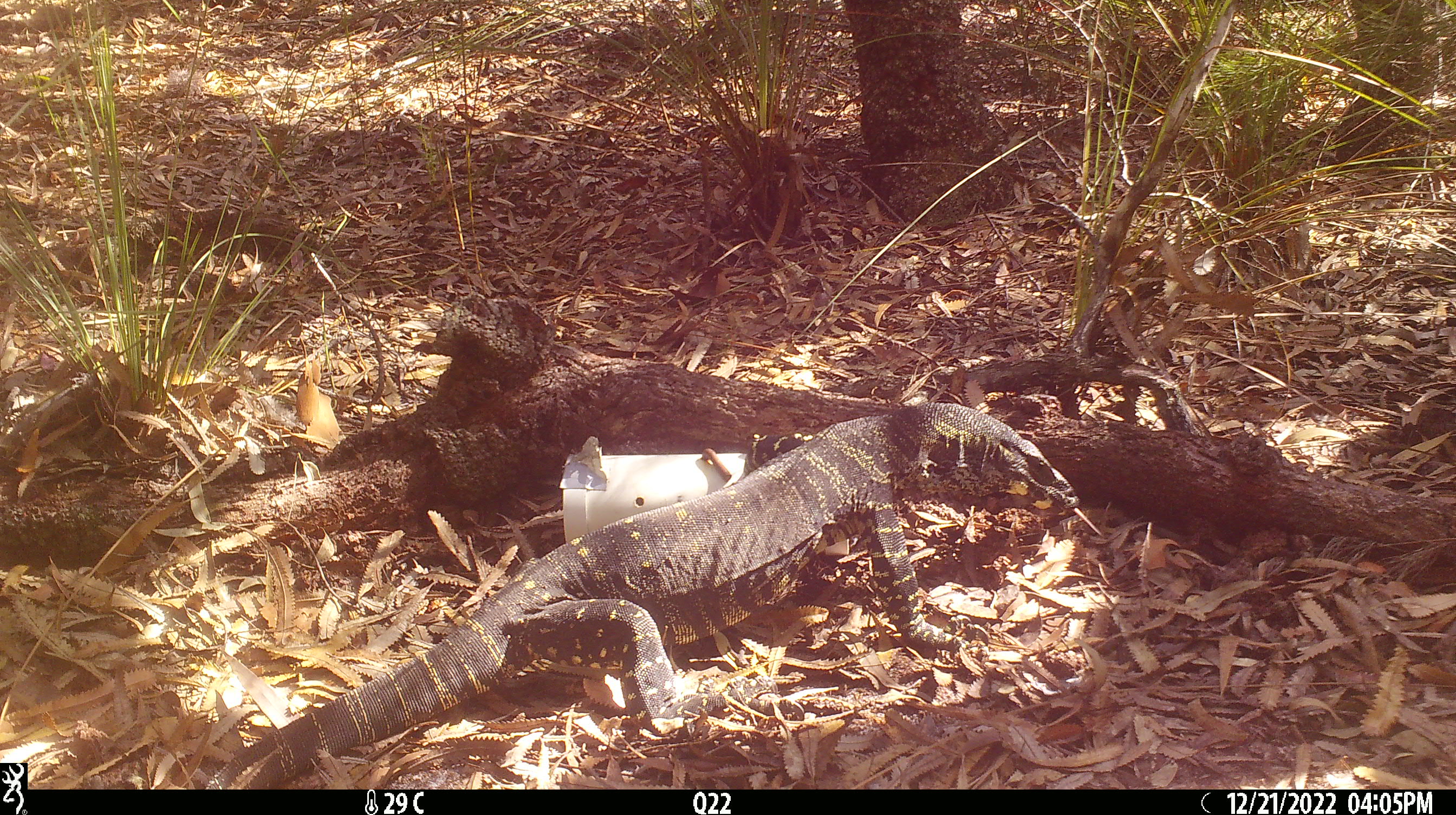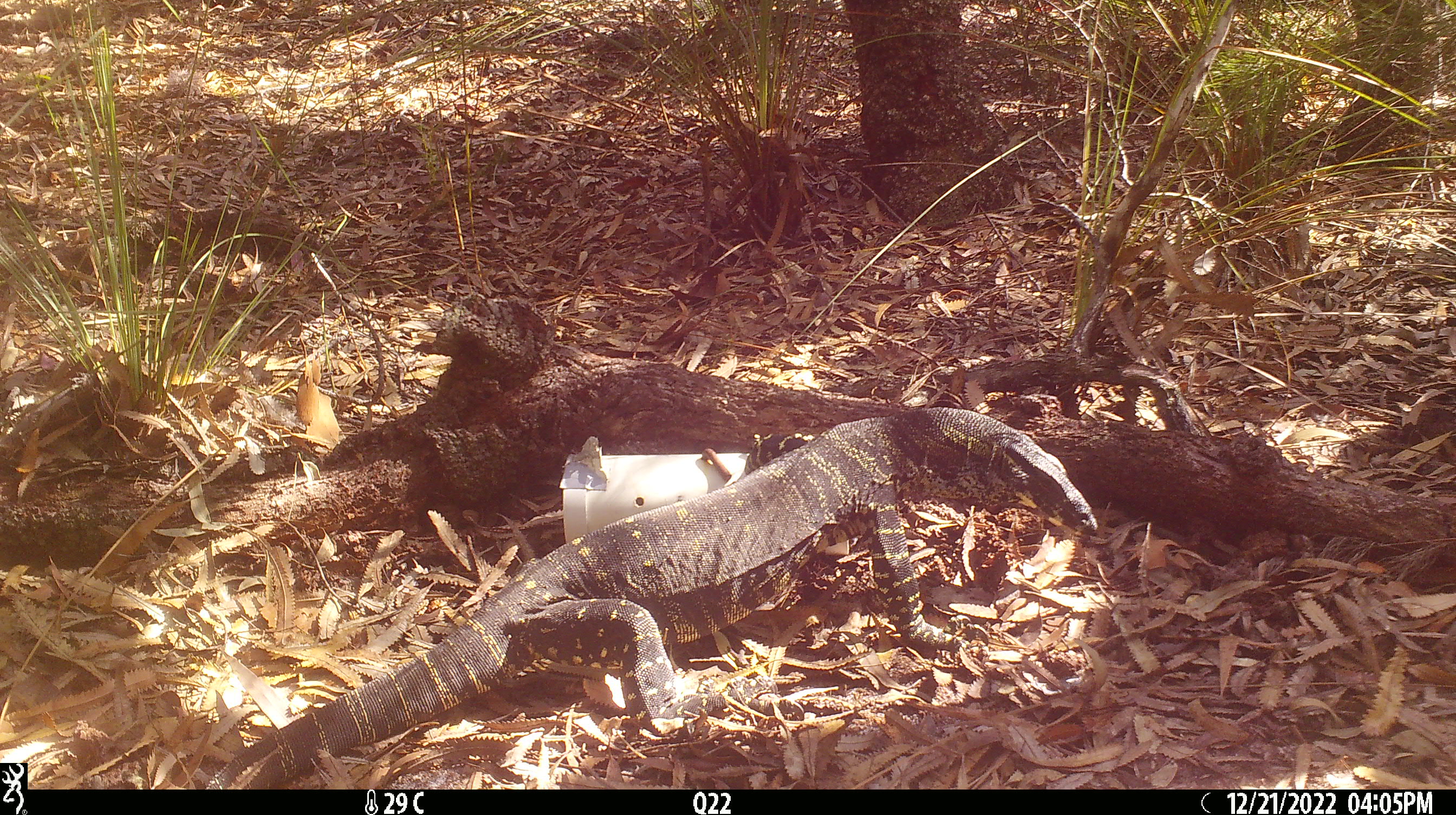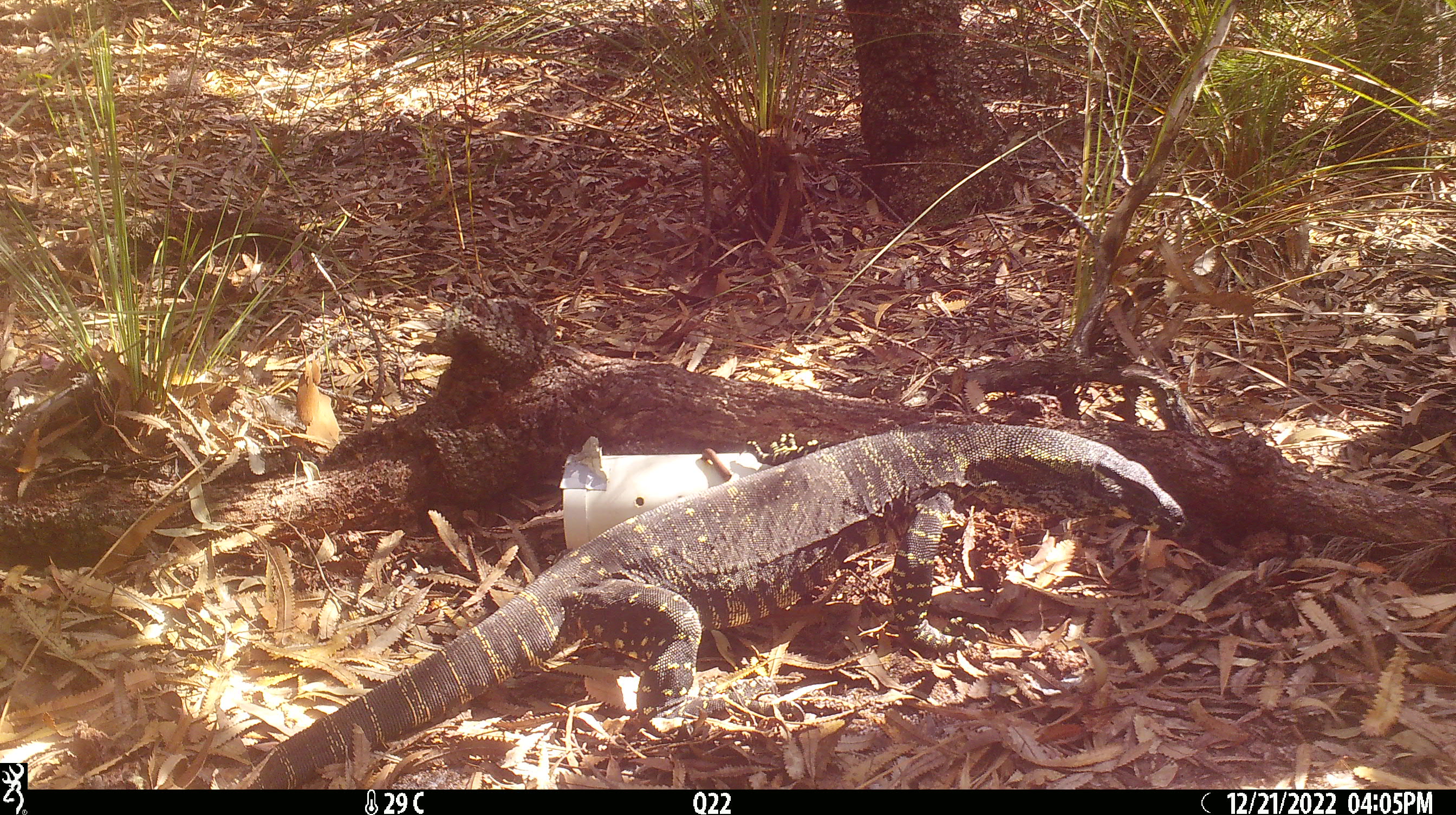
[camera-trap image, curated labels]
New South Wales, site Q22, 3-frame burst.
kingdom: Animalia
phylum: Chordata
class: Reptilia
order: Squamata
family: Varanidae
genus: Varanus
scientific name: Varanus varius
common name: lace monitor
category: goanna